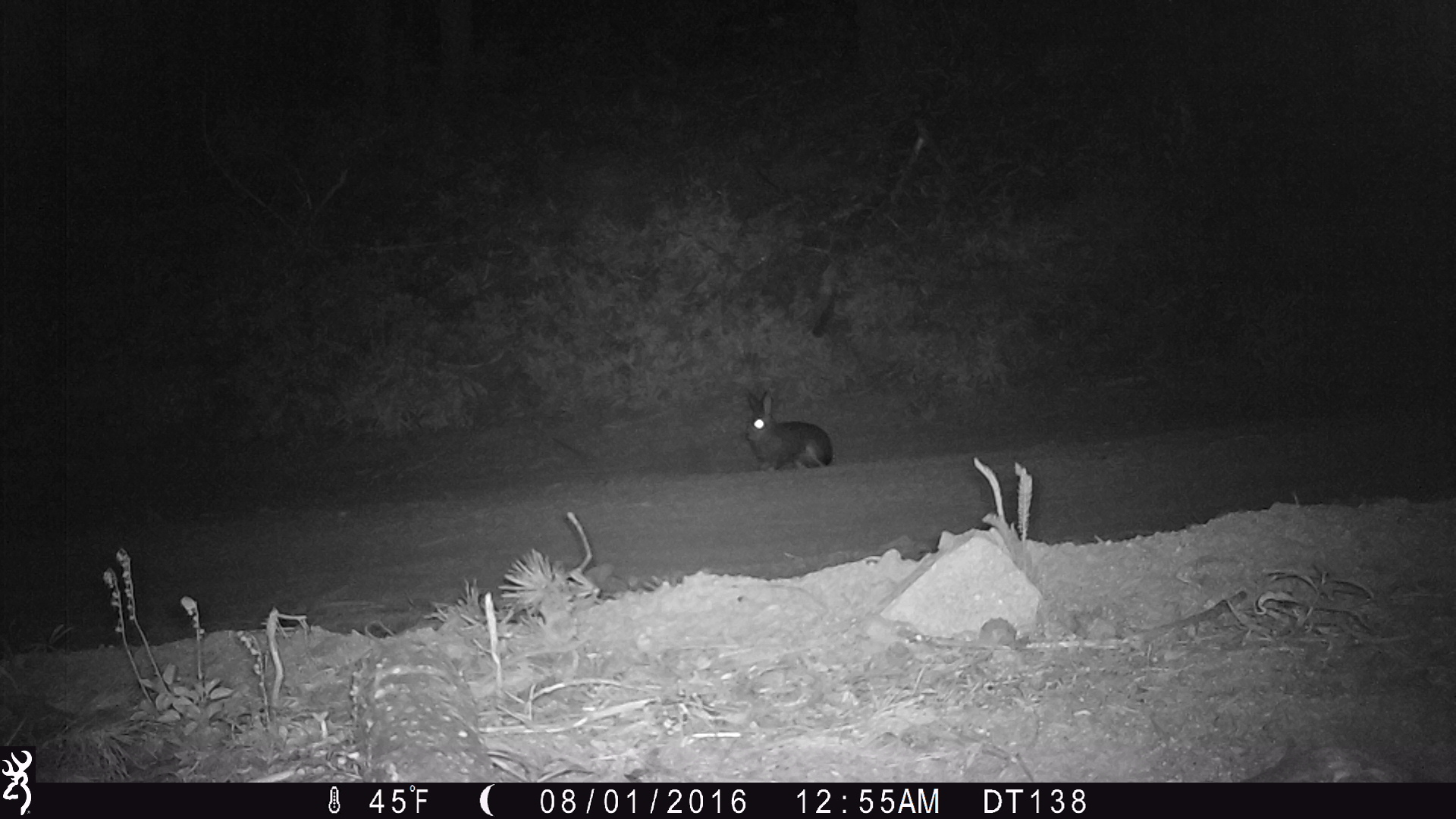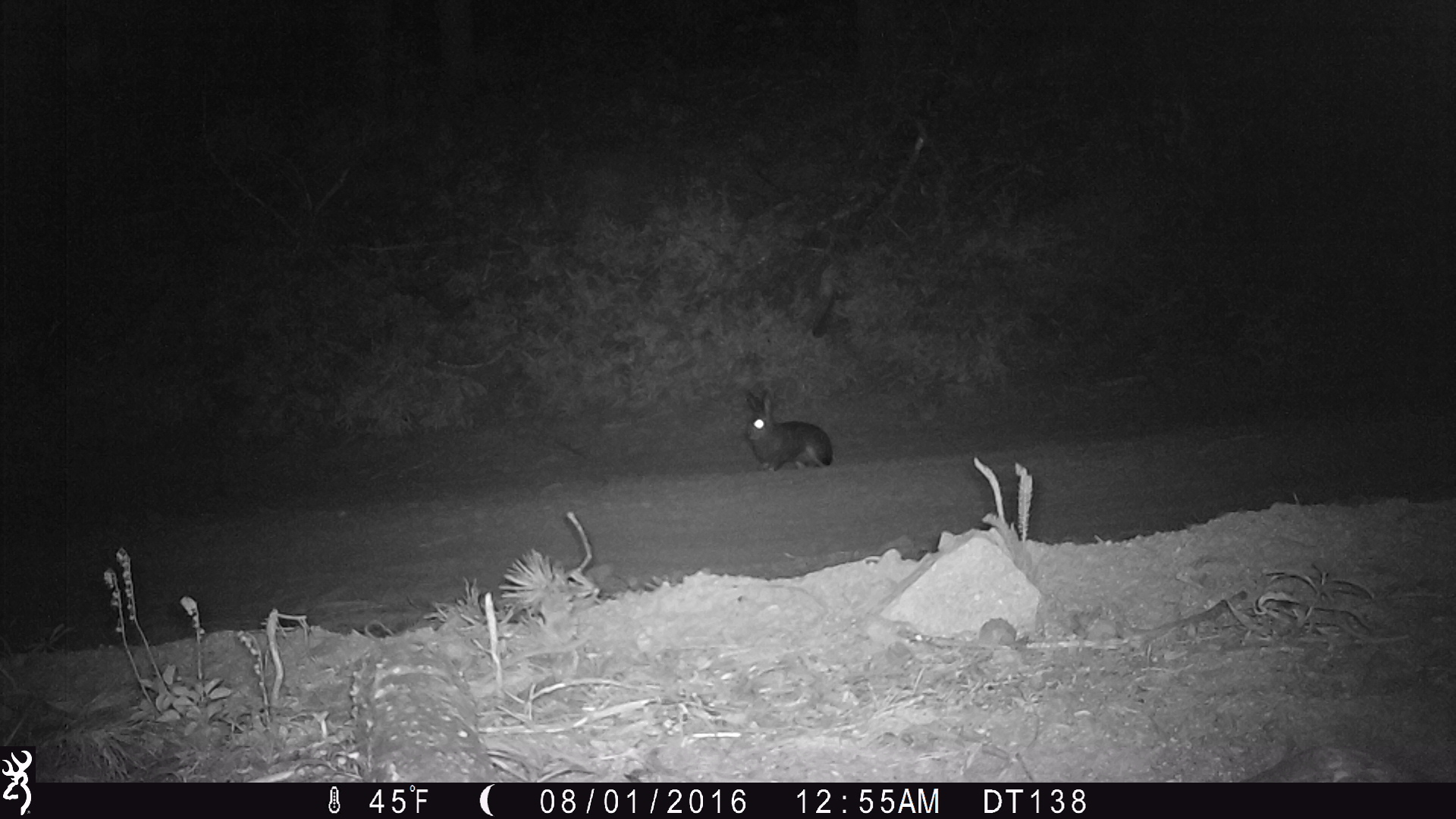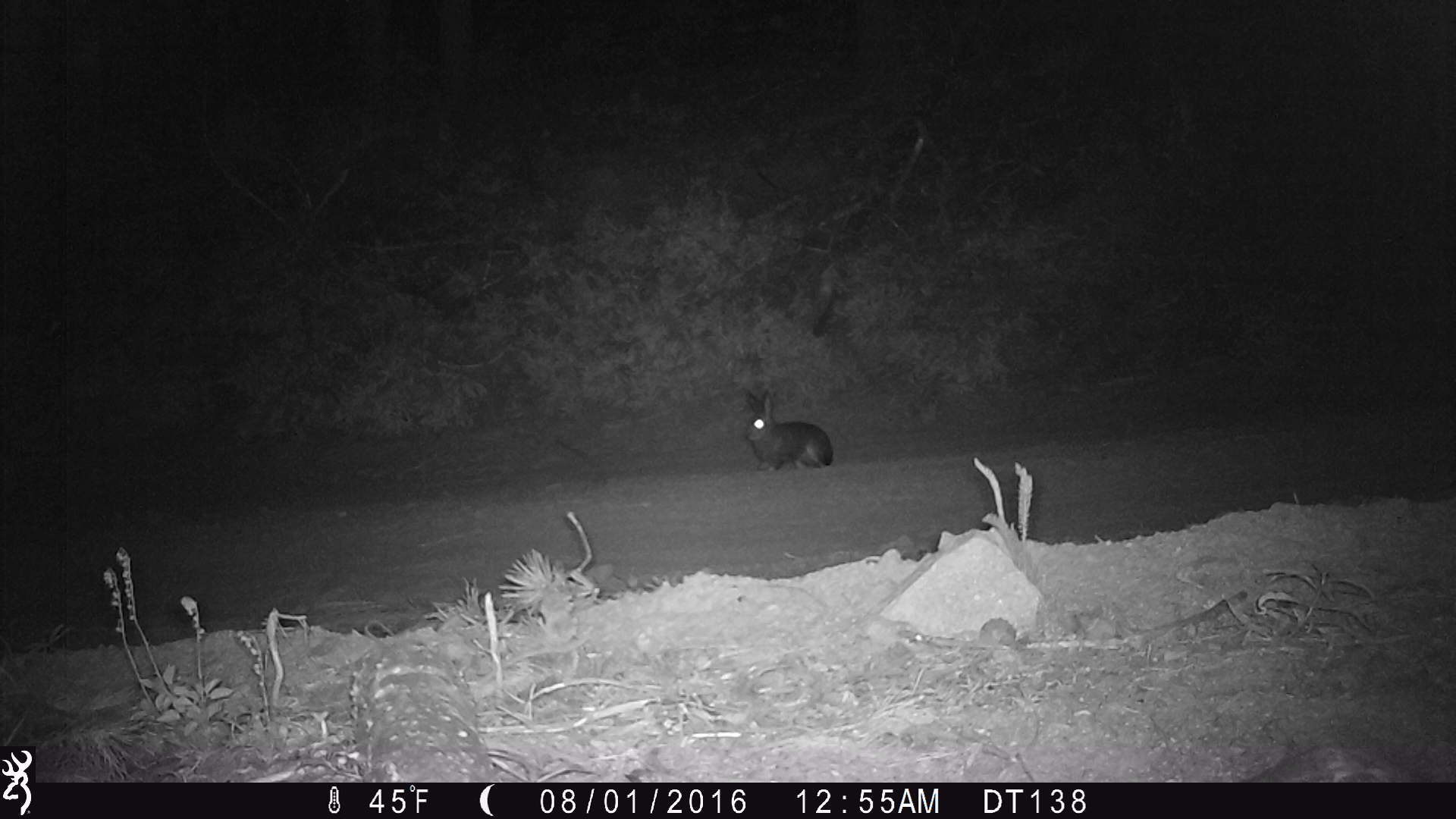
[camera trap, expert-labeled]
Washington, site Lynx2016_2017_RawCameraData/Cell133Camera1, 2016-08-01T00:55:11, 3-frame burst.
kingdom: Animalia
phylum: Chordata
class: Mammalia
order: Lagomorpha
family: Leporidae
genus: Lepus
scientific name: Lepus americanus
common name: snowshoe hare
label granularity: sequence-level